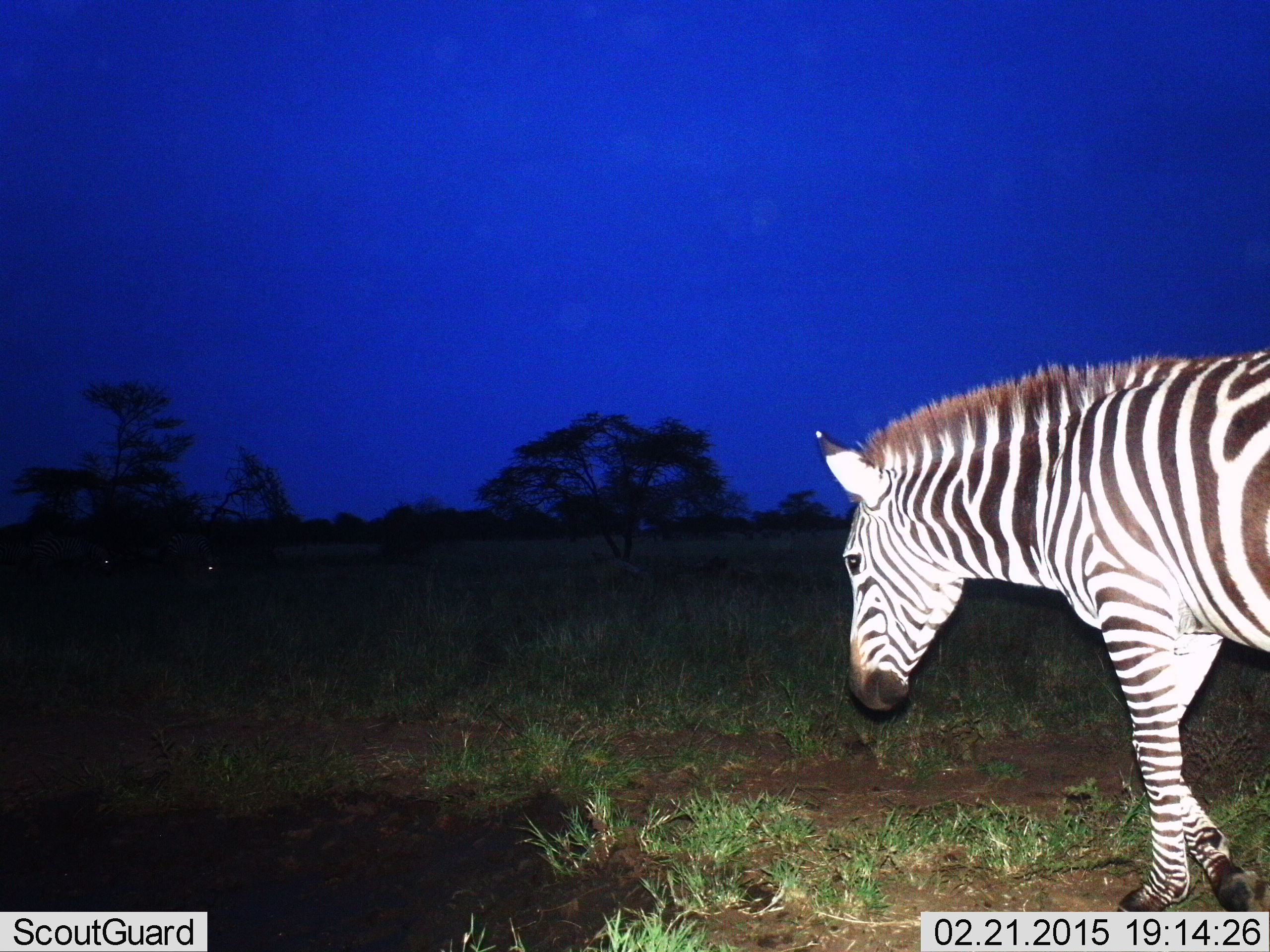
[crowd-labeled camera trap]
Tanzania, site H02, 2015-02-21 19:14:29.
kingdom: Animalia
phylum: Chordata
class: Mammalia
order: Perissodactyla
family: Equidae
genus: Equus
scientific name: Equus quagga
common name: plains zebra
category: zebra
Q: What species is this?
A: Zebra (plains zebra) (Equus quagga).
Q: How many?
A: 1.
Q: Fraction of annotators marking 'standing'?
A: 36%.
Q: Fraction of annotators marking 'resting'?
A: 0%.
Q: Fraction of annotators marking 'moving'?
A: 73%.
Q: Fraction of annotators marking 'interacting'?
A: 0%.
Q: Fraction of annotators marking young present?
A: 0%.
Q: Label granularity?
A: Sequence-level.